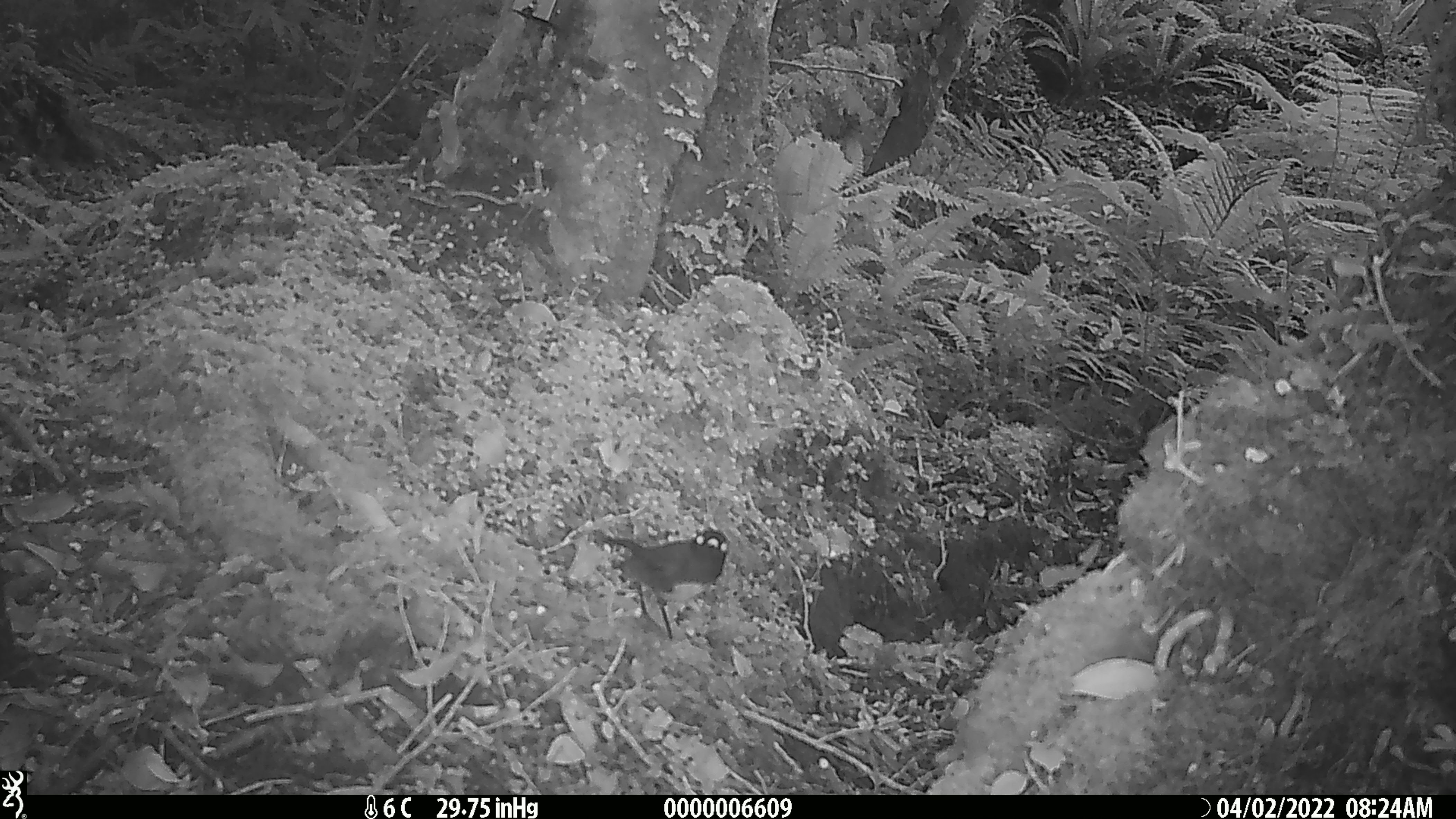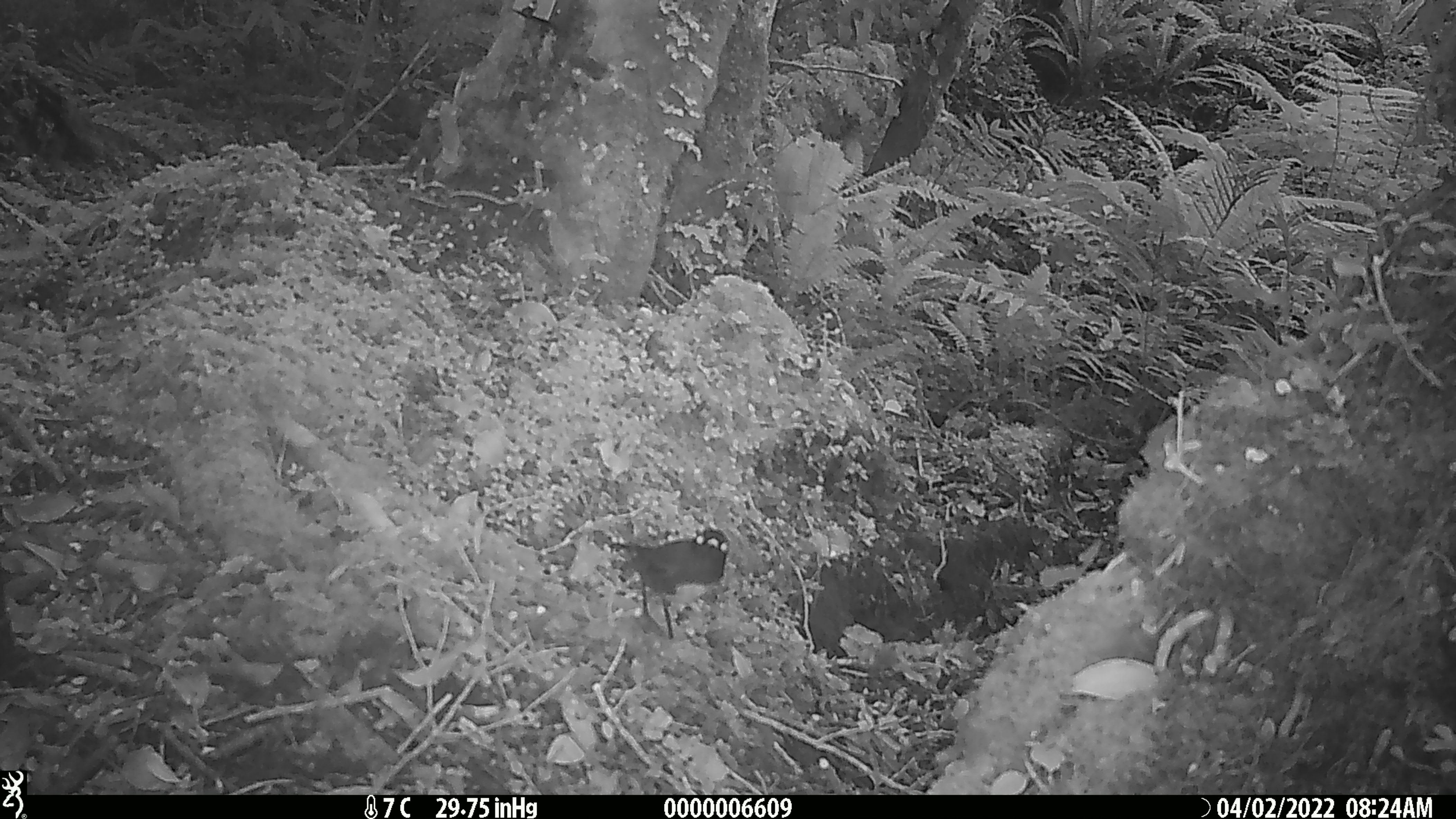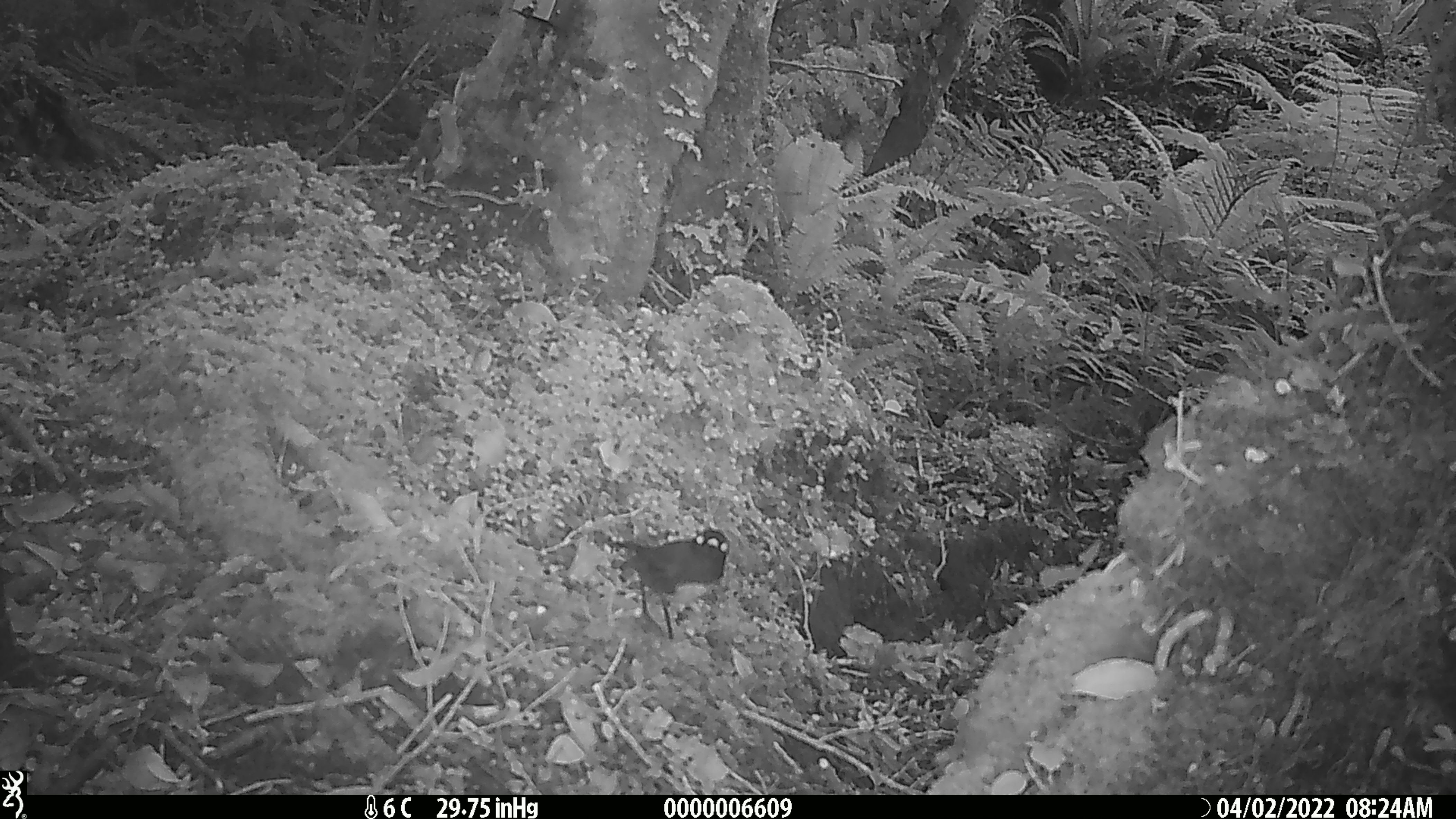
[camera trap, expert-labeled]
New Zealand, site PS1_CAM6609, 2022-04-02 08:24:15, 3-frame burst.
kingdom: Animalia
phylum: Chordata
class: Aves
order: Passeriformes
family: Petroicidae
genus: Petroica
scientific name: Petroica australis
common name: new zealand robin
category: robin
Robin (new zealand robin) (Petroica australis).